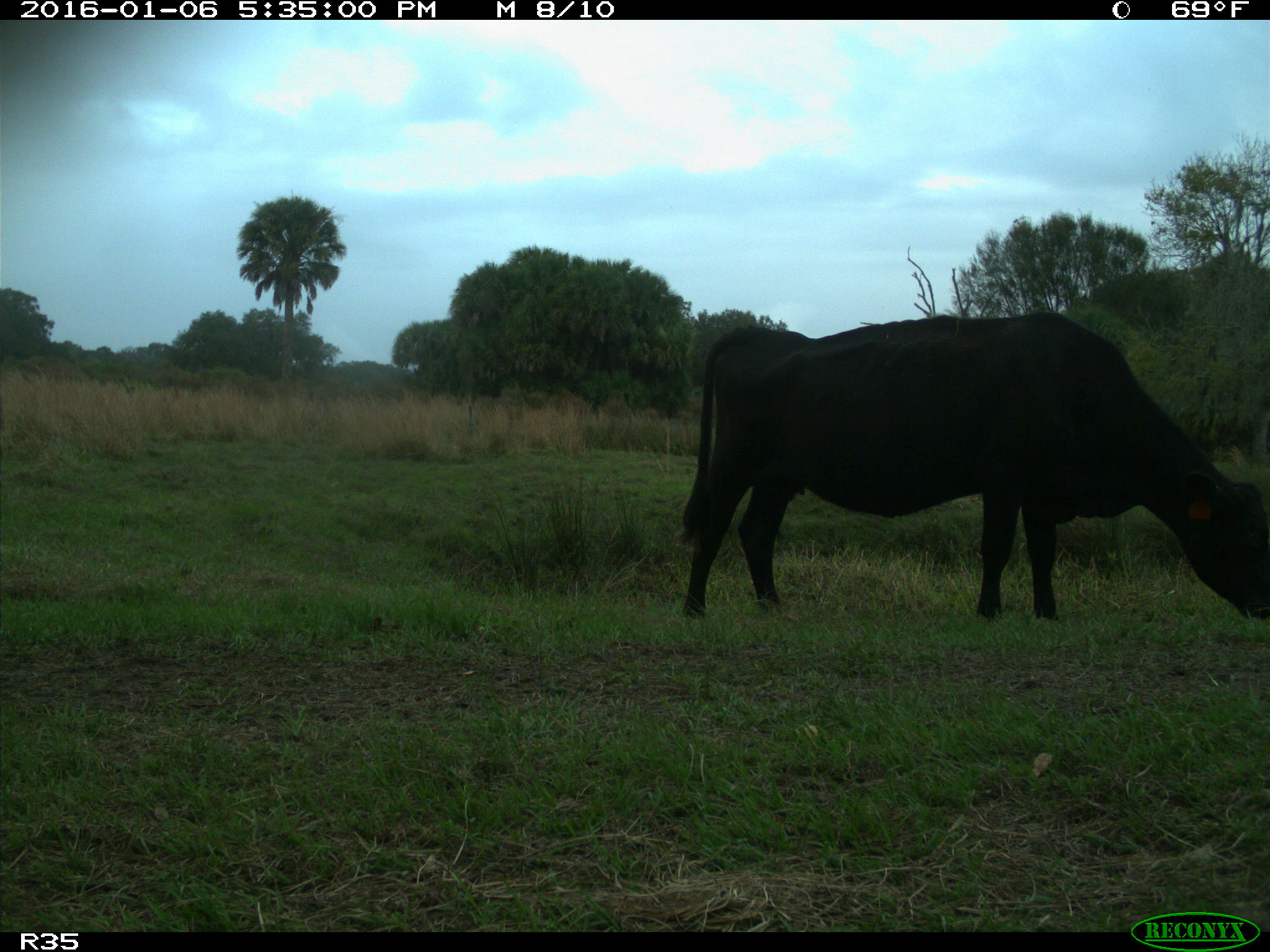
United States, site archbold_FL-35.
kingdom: Animalia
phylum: Chordata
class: Mammalia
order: Artiodactyla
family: Bovidae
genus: Bos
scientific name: Bos taurus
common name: domestic cow